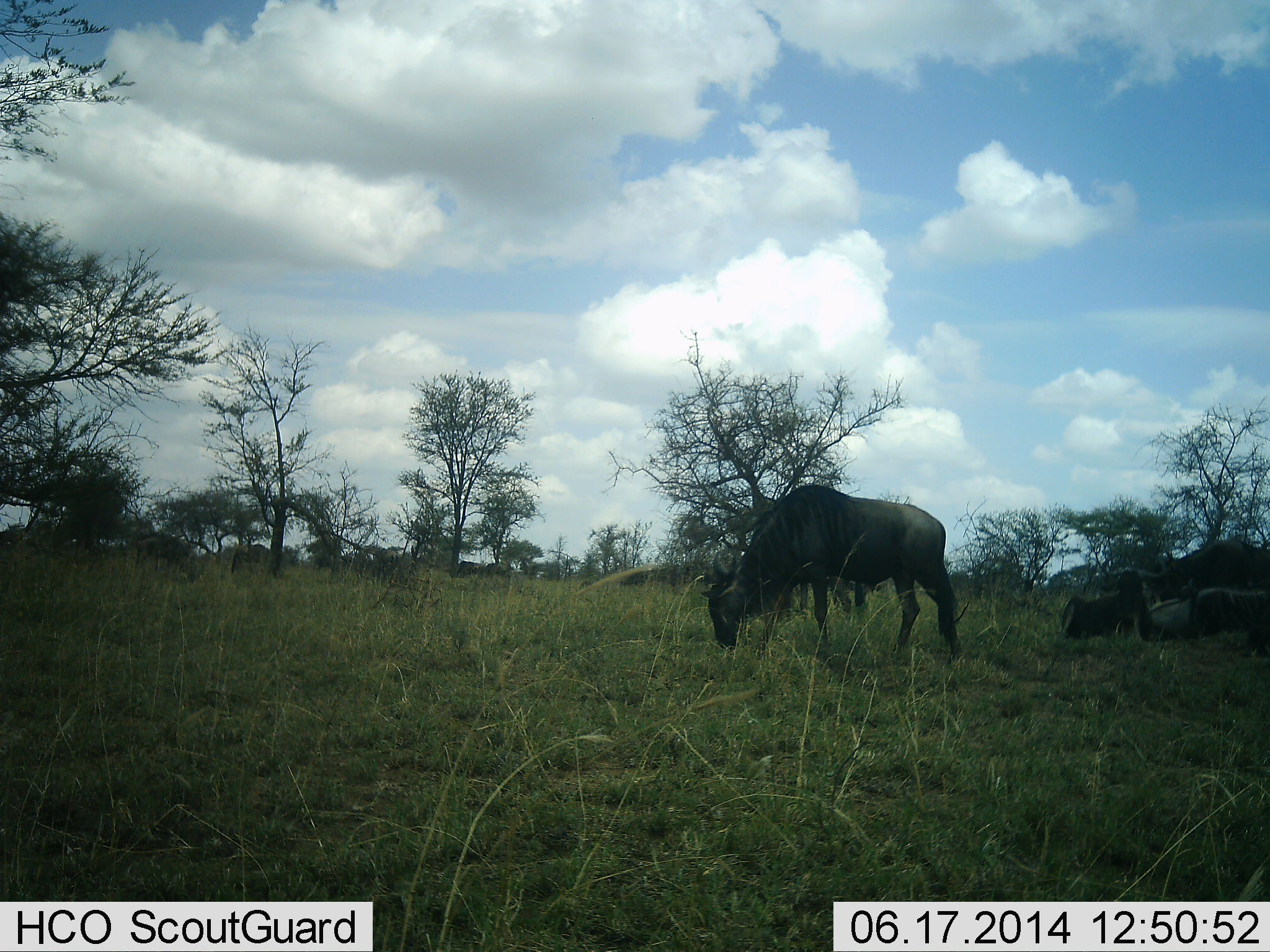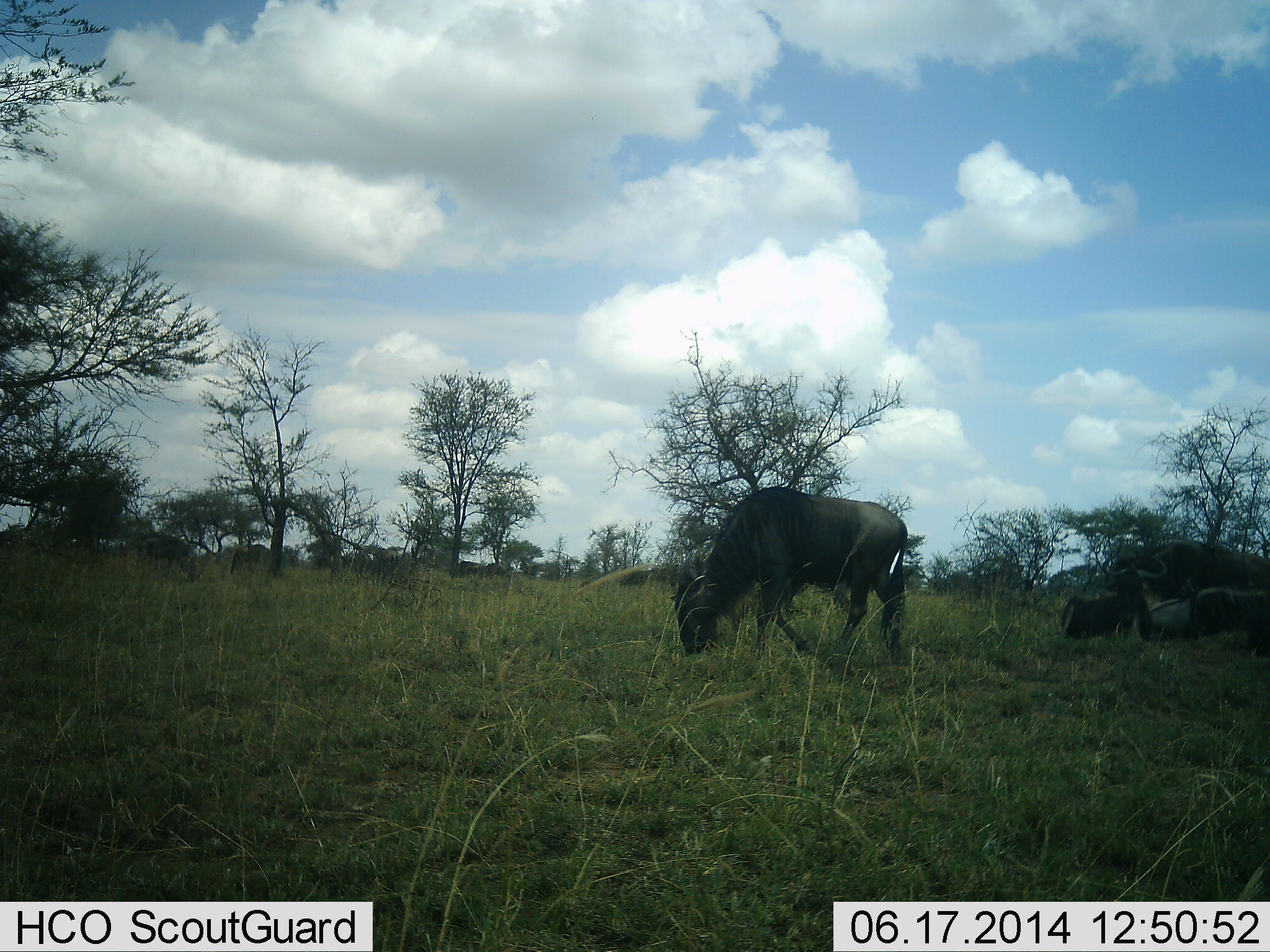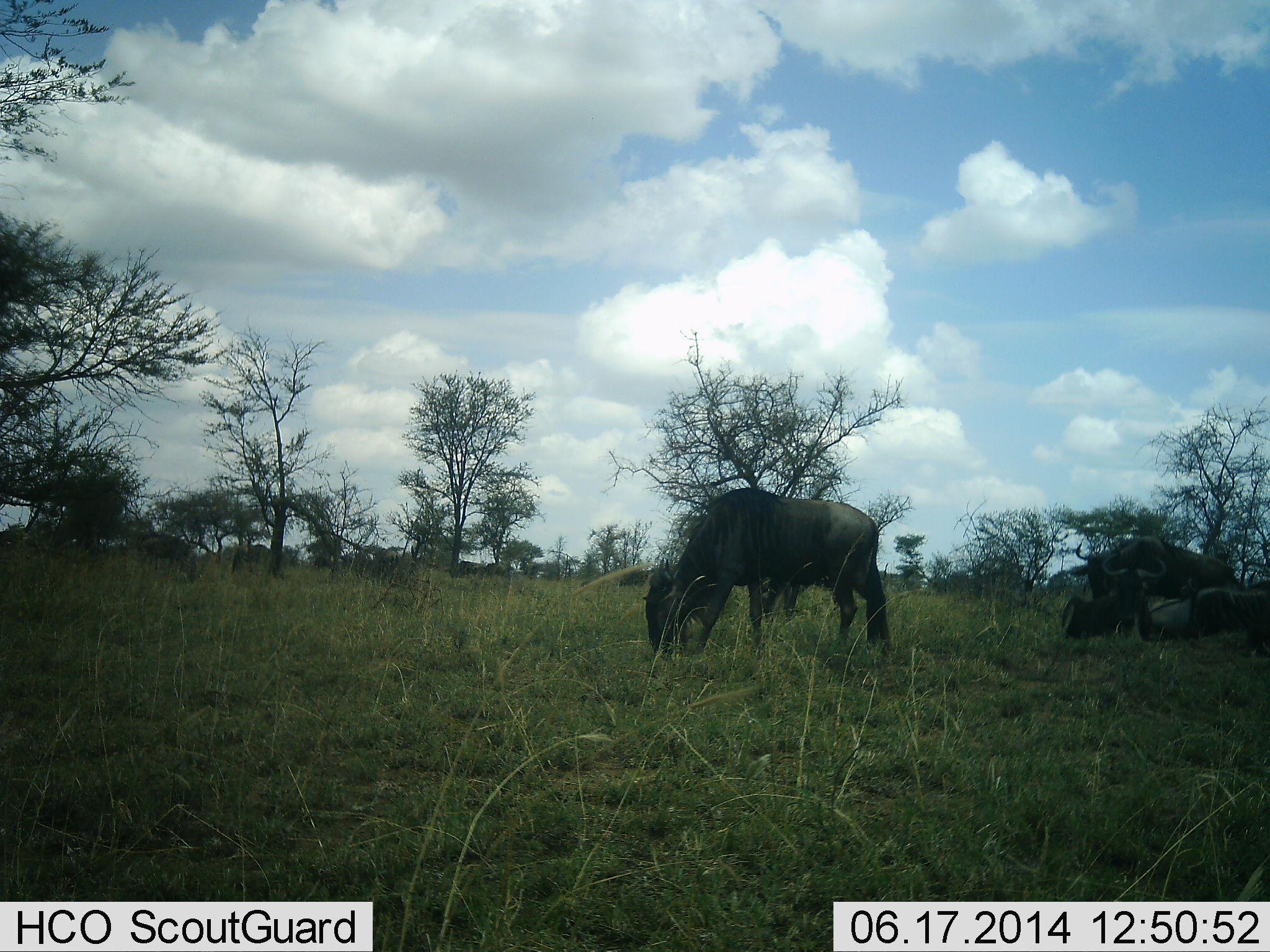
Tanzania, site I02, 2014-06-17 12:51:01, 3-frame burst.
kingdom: Animalia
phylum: Chordata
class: Mammalia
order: Artiodactyla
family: Bovidae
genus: Connochaetes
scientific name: Connochaetes taurinus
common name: blue wildebeest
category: wildebeest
Wildebeest (blue wildebeest) (Connochaetes taurinus), count 4. Behavior (volunteer vote fractions): standing 20%, resting 40%, moving 80%, interacting 0%. Young present (vote fraction): 0%. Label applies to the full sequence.